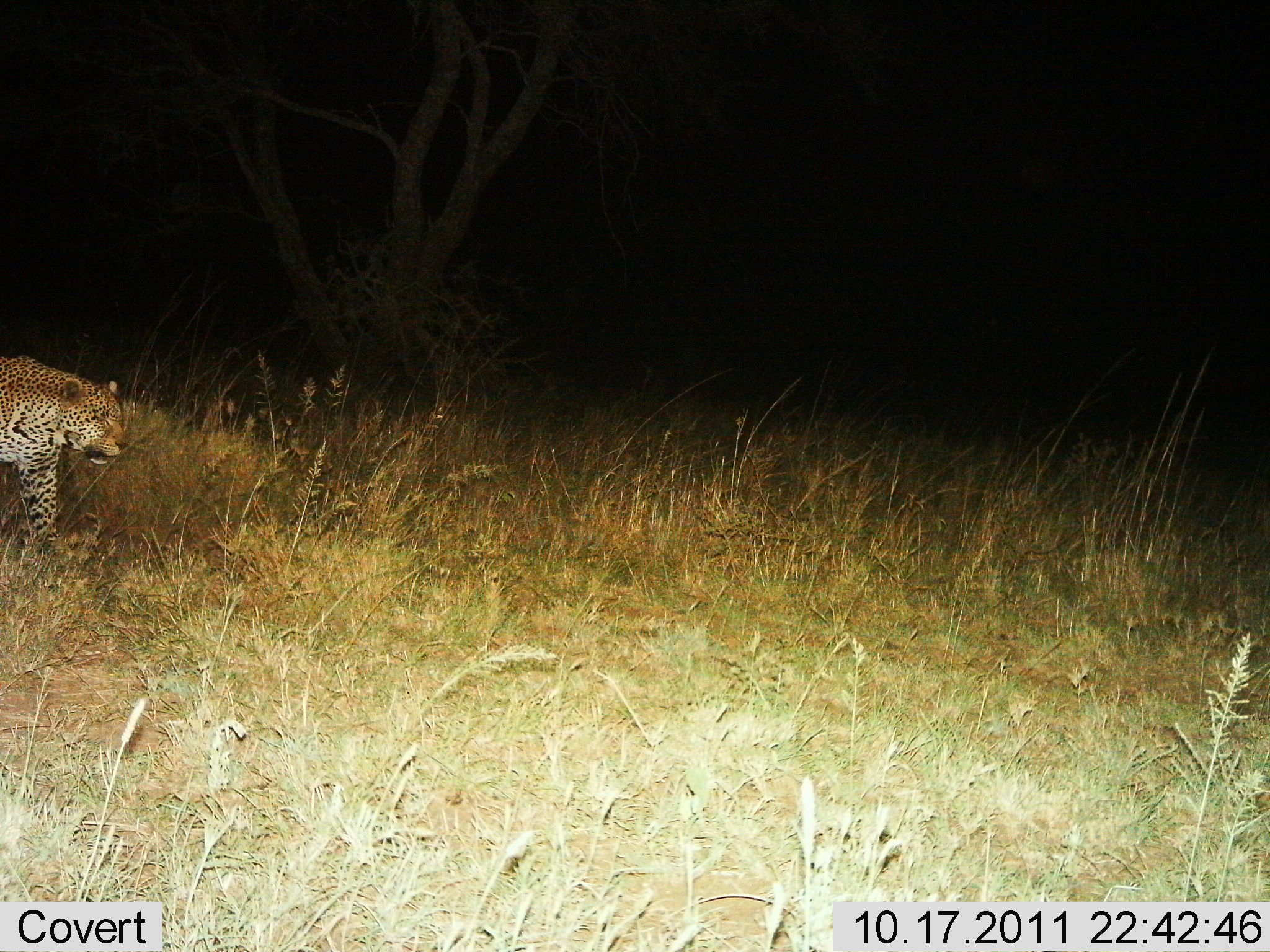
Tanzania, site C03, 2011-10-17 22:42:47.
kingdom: Animalia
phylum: Chordata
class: Mammalia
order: Carnivora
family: Felidae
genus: Panthera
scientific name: Panthera pardus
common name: leopard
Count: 1.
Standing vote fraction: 9%.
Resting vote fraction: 0%.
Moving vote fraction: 91%.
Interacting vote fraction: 0%.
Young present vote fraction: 0%.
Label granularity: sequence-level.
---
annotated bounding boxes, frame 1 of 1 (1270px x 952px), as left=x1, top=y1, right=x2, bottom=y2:
animal: left=0, top=350, right=128, bottom=553